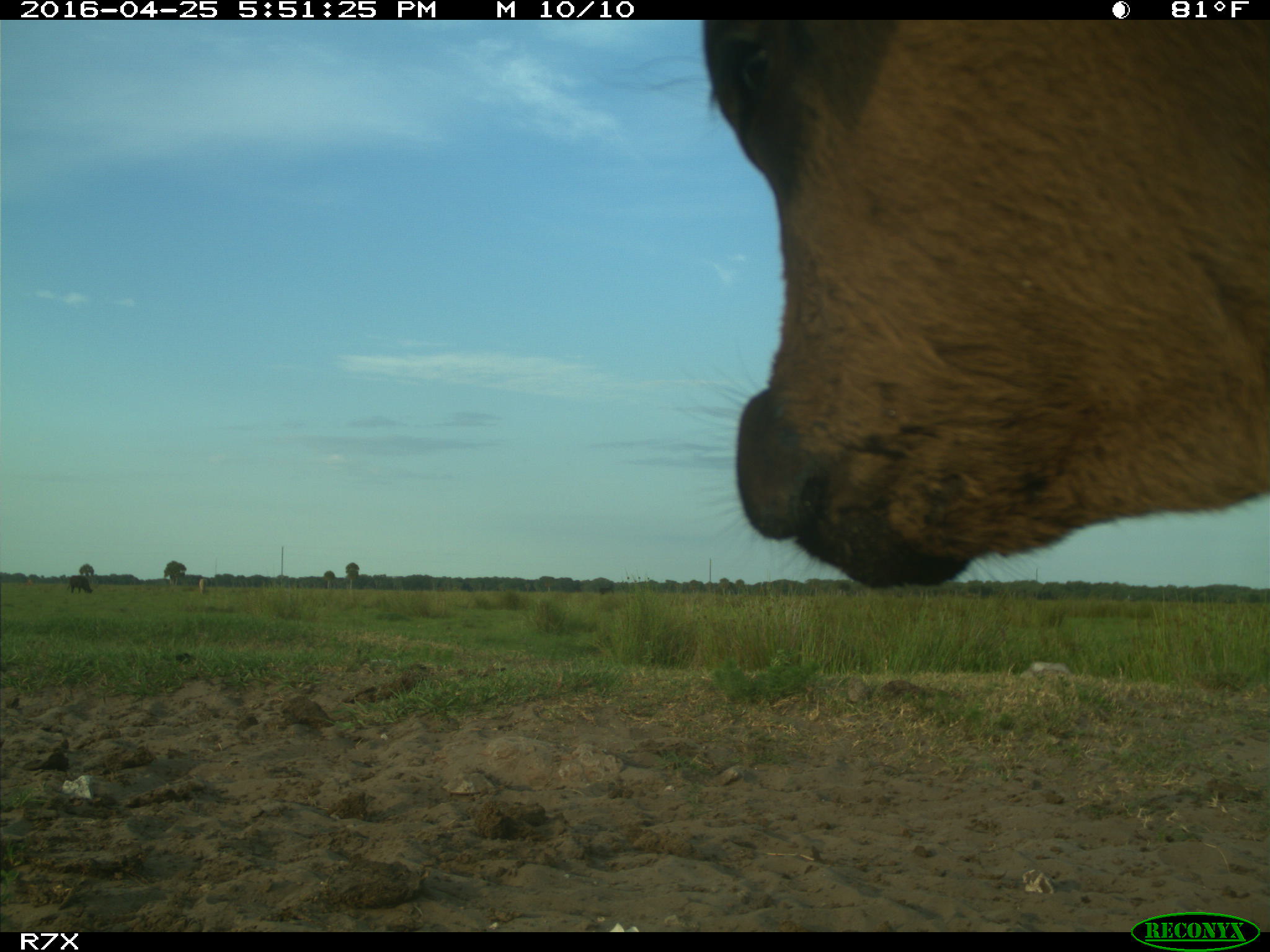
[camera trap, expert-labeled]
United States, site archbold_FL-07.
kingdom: Animalia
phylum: Chordata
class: Mammalia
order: Artiodactyla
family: Bovidae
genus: Bos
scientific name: Bos taurus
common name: domestic cow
Bos taurus (domestic cow).